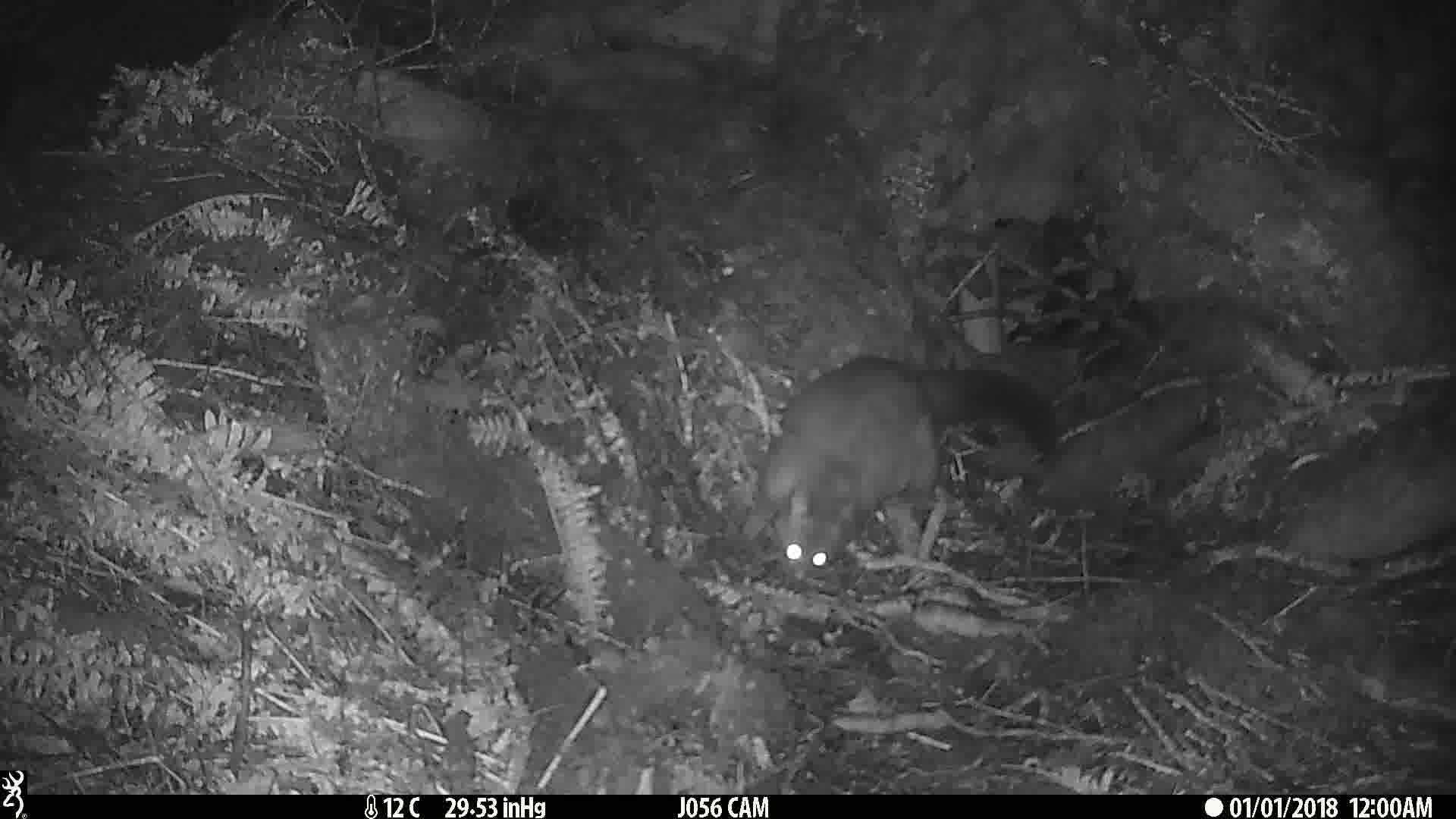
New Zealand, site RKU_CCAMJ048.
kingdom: Animalia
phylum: Chordata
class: Mammalia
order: Diprotodontia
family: Phalangeridae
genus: Trichosurus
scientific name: Trichosurus vulpecula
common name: common brushtail possum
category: possum